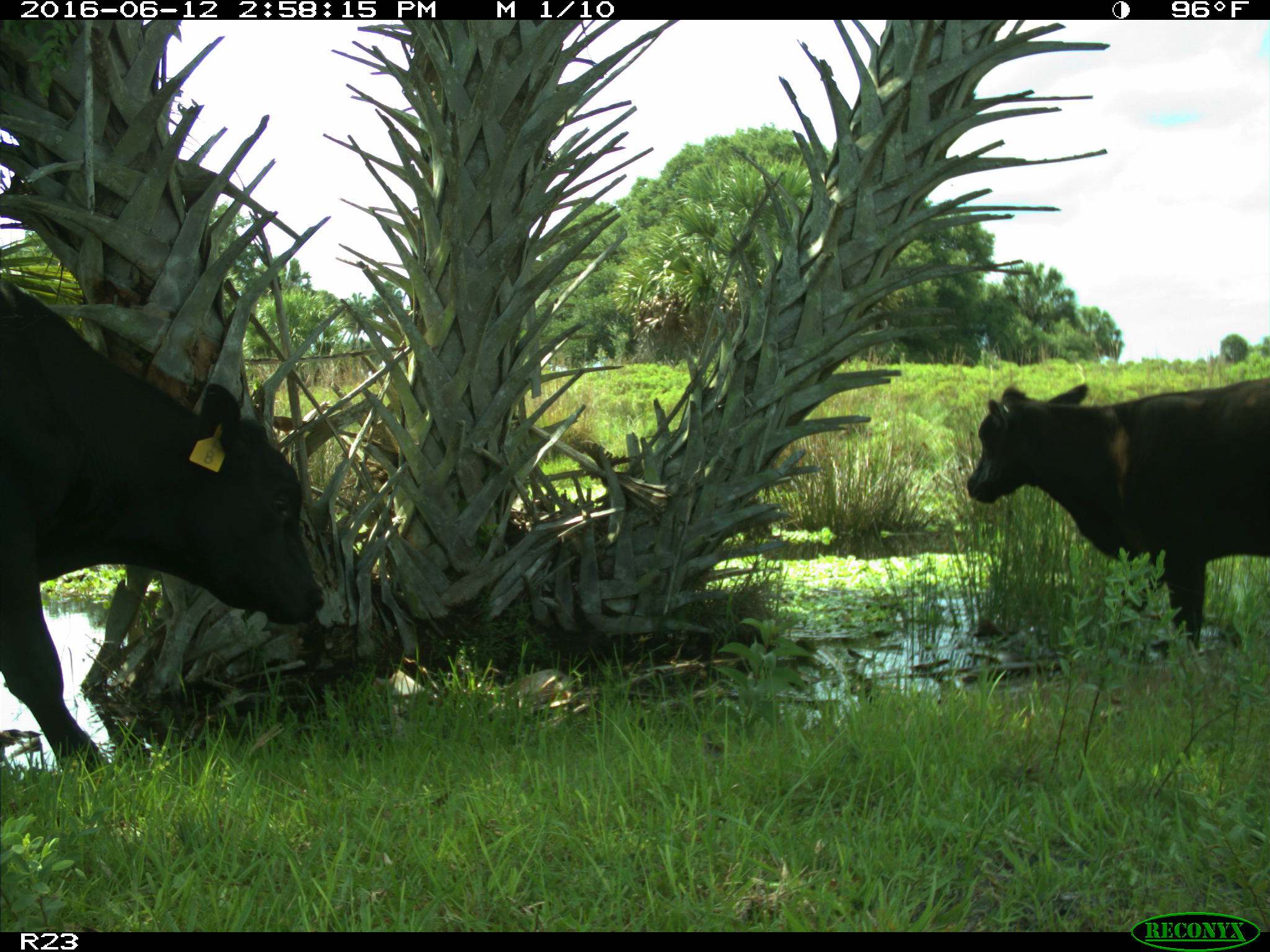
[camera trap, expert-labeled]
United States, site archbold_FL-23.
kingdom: Animalia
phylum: Chordata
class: Mammalia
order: Artiodactyla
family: Bovidae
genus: Bos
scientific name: Bos taurus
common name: domestic cow